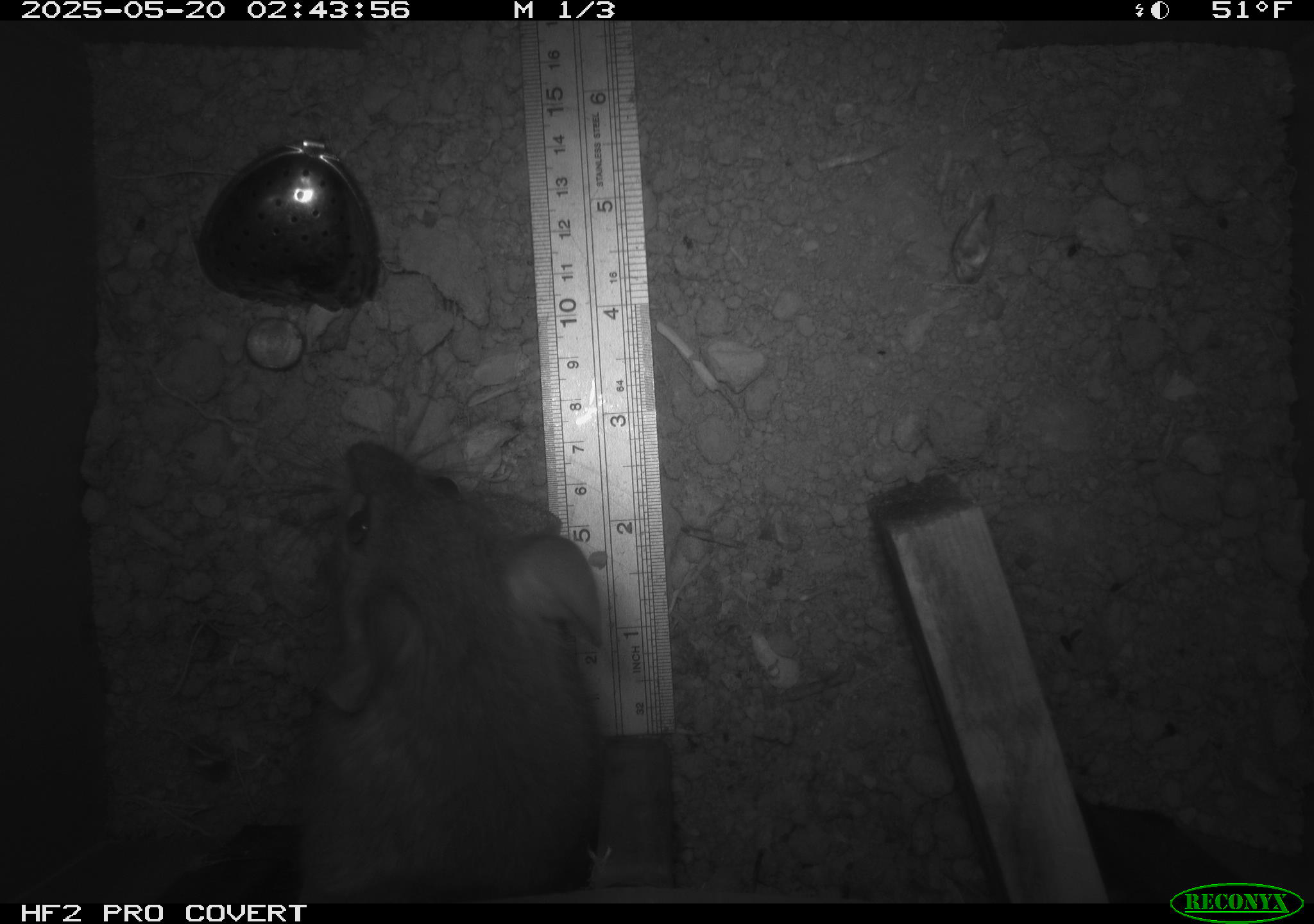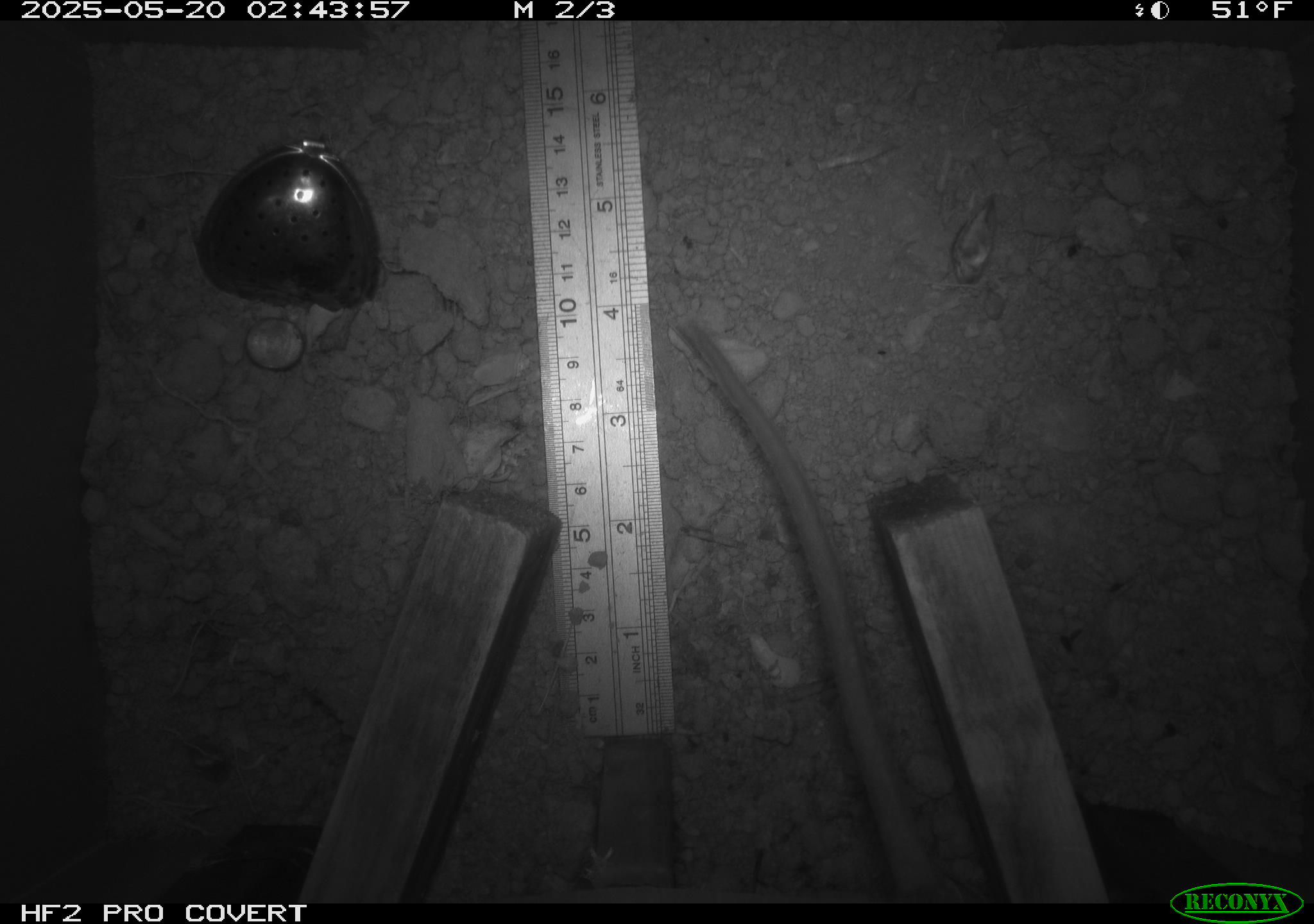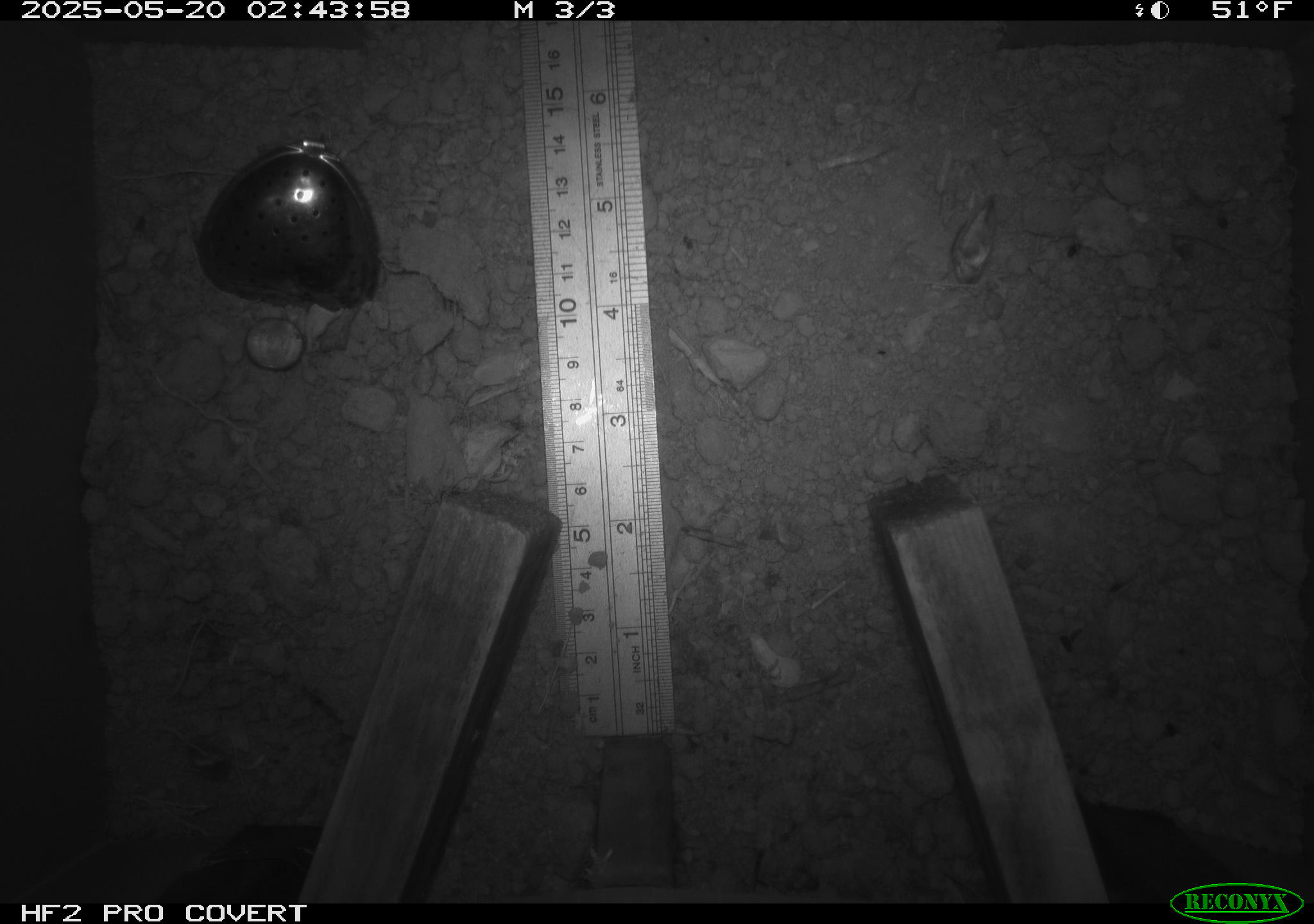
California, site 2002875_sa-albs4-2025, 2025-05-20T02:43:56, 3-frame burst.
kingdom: Animalia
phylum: Chordata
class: Mammalia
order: Rodentia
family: Cricetidae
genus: Neotoma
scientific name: Neotoma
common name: pack rat or woodrat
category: neotoma species